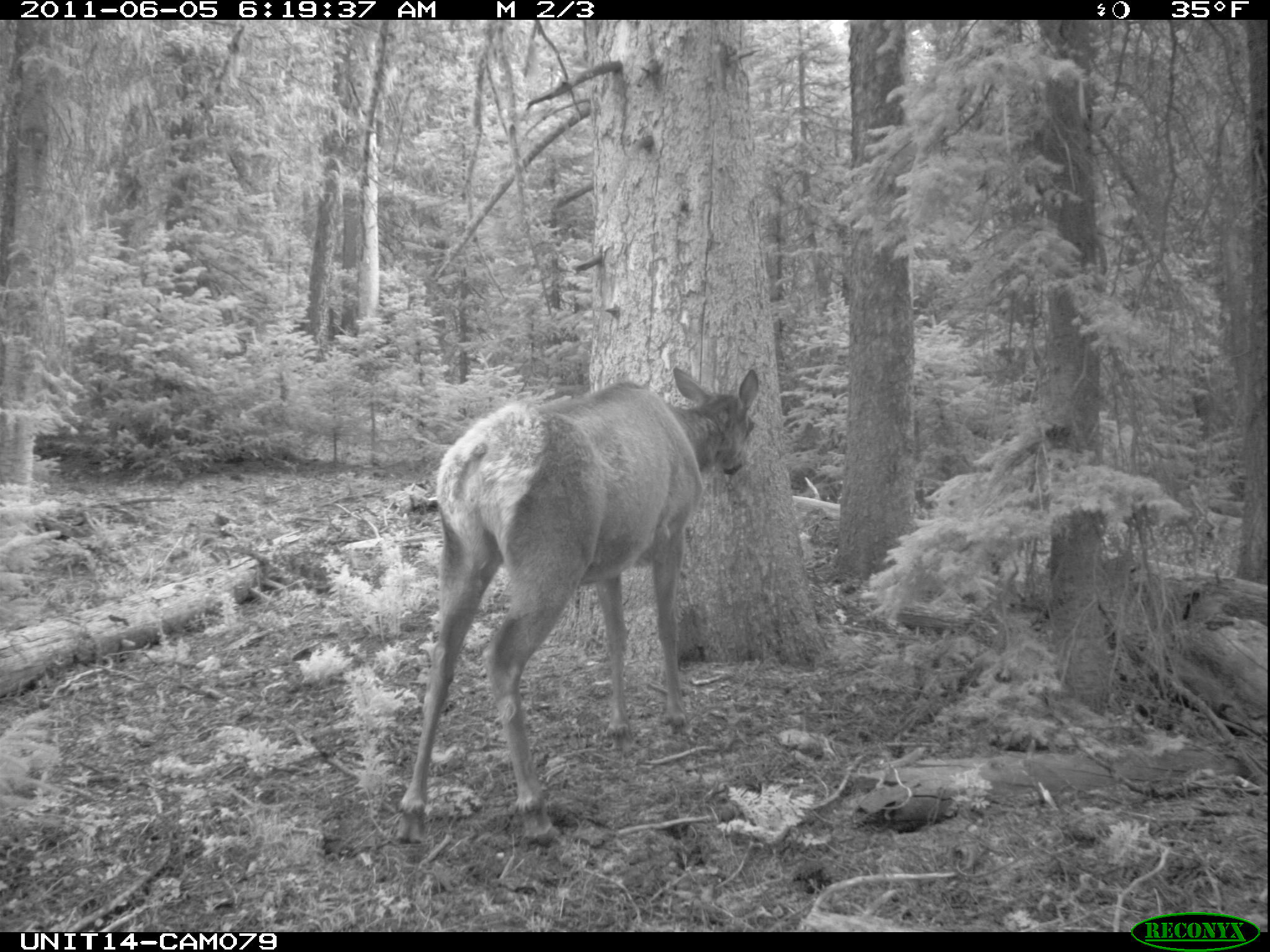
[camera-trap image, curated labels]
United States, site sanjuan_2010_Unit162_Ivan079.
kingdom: Animalia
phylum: Chordata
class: Mammalia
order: Artiodactyla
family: Cervidae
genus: Cervus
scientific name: Cervus elaphus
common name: red deer